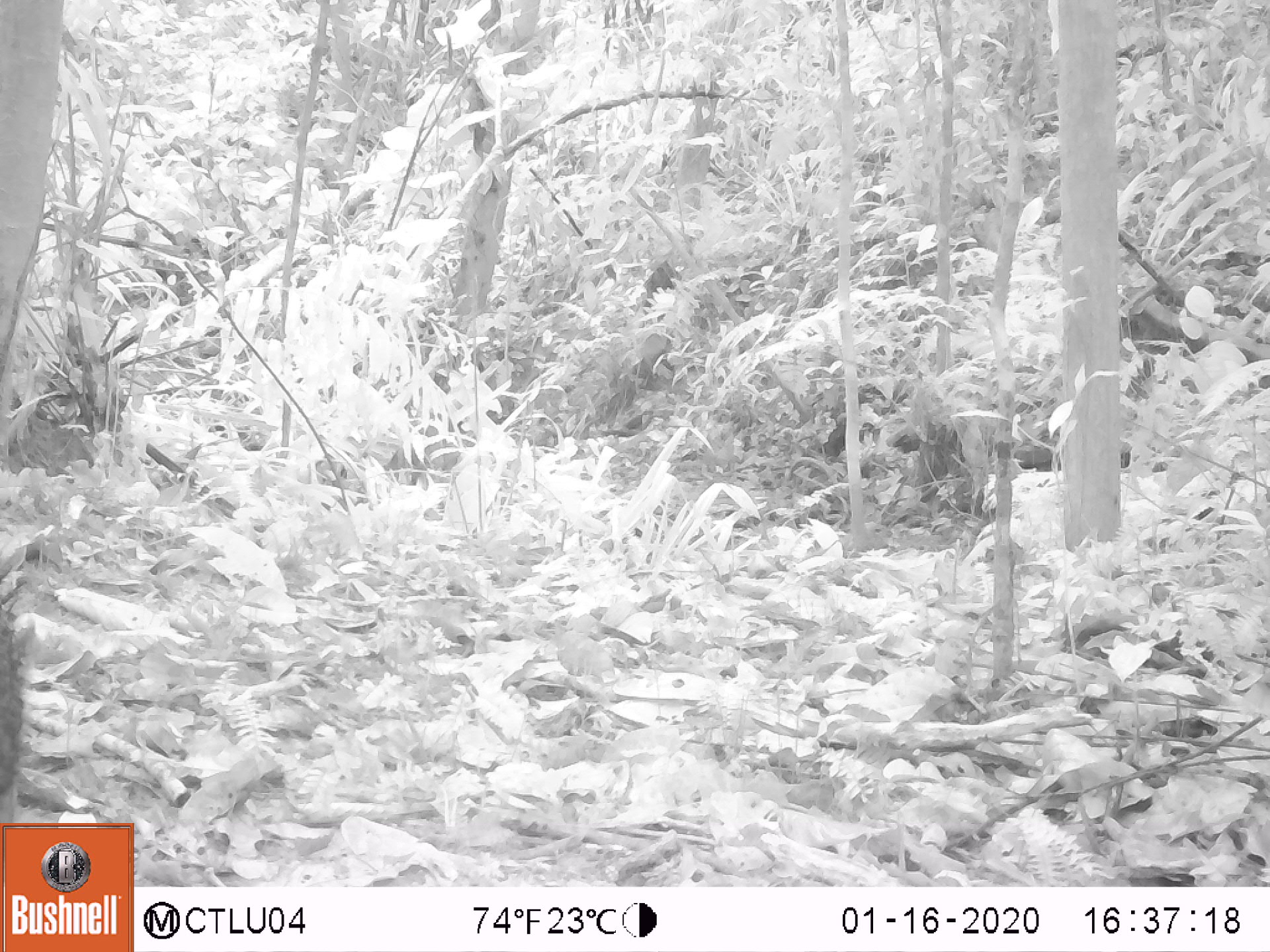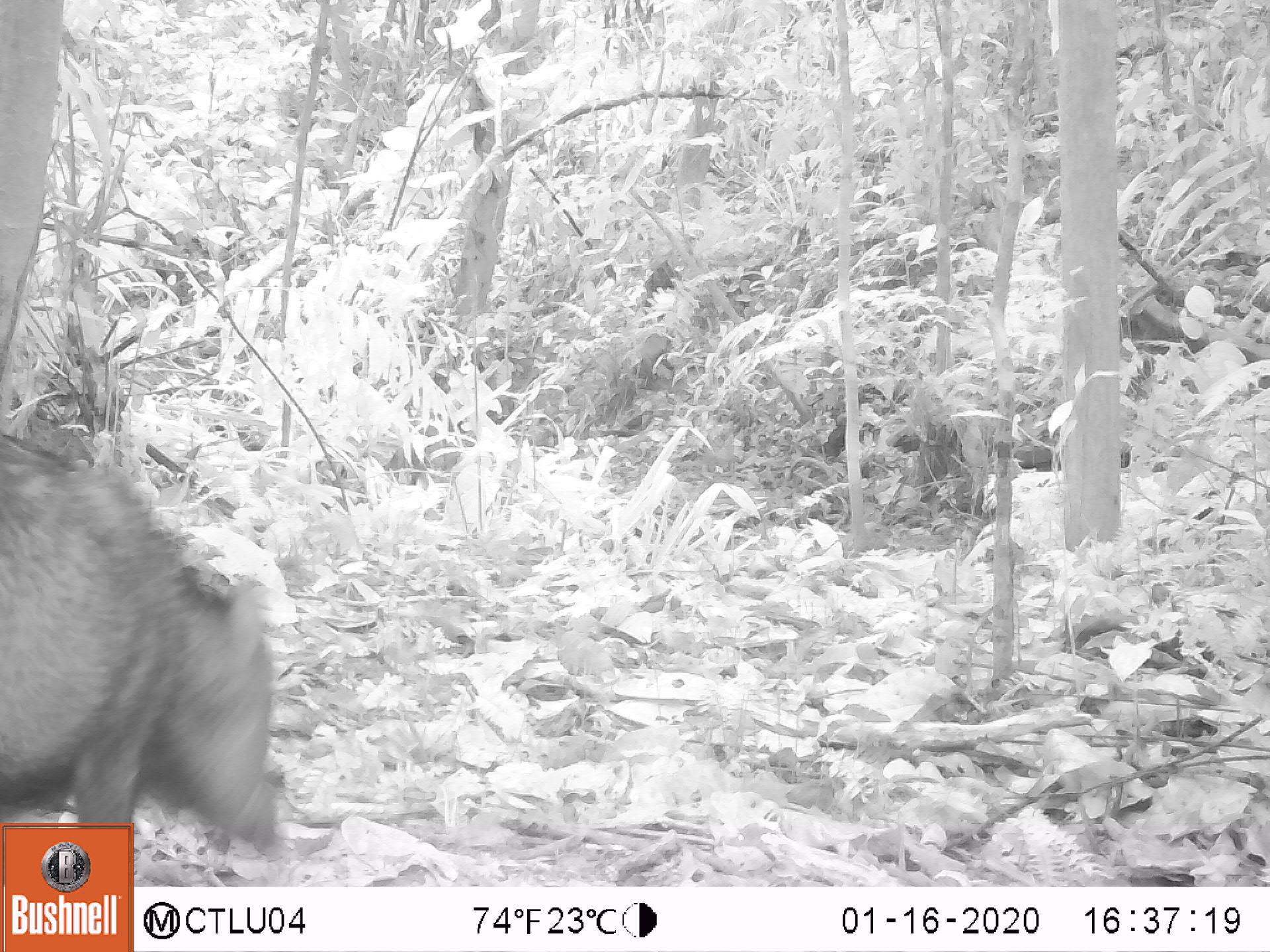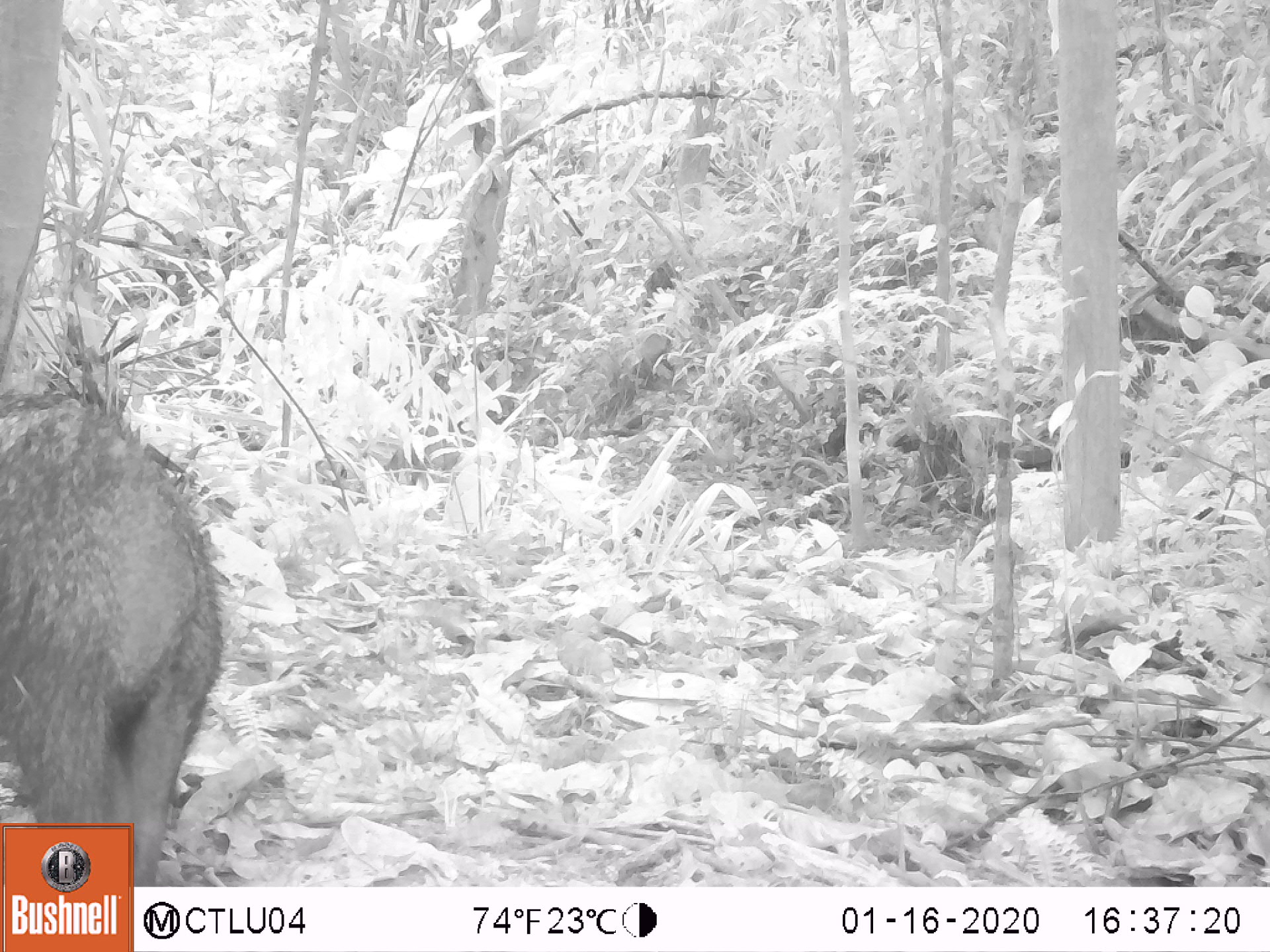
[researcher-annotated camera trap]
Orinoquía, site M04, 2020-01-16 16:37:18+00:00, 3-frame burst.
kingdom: Animalia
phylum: Chordata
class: Mammalia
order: Artiodactyla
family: Tayassuidae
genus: Pecari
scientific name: Pecari tajacu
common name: collared peccary